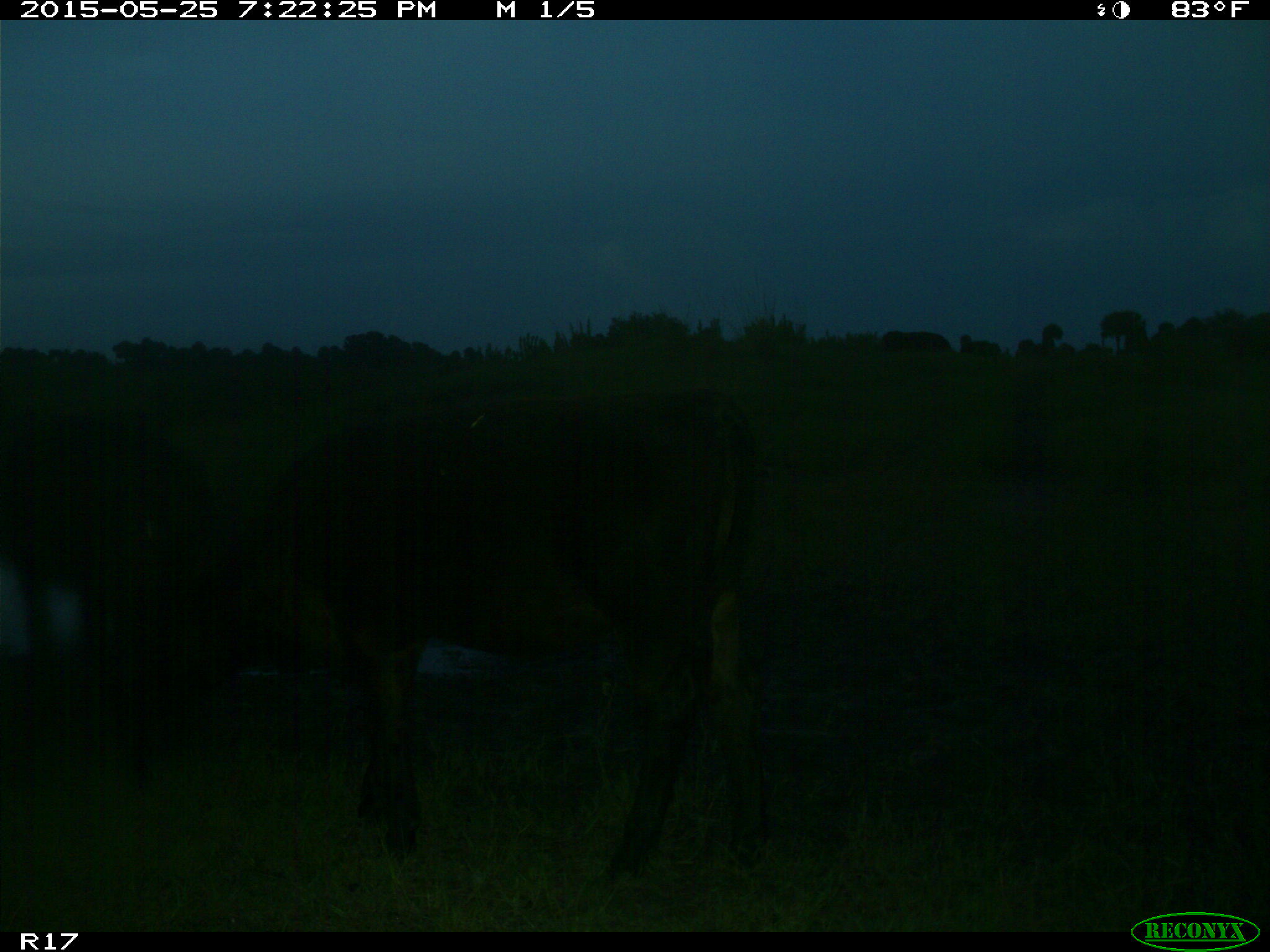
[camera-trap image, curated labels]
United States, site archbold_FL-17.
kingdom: Animalia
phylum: Chordata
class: Mammalia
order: Artiodactyla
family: Bovidae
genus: Bos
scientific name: Bos taurus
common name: domestic cow